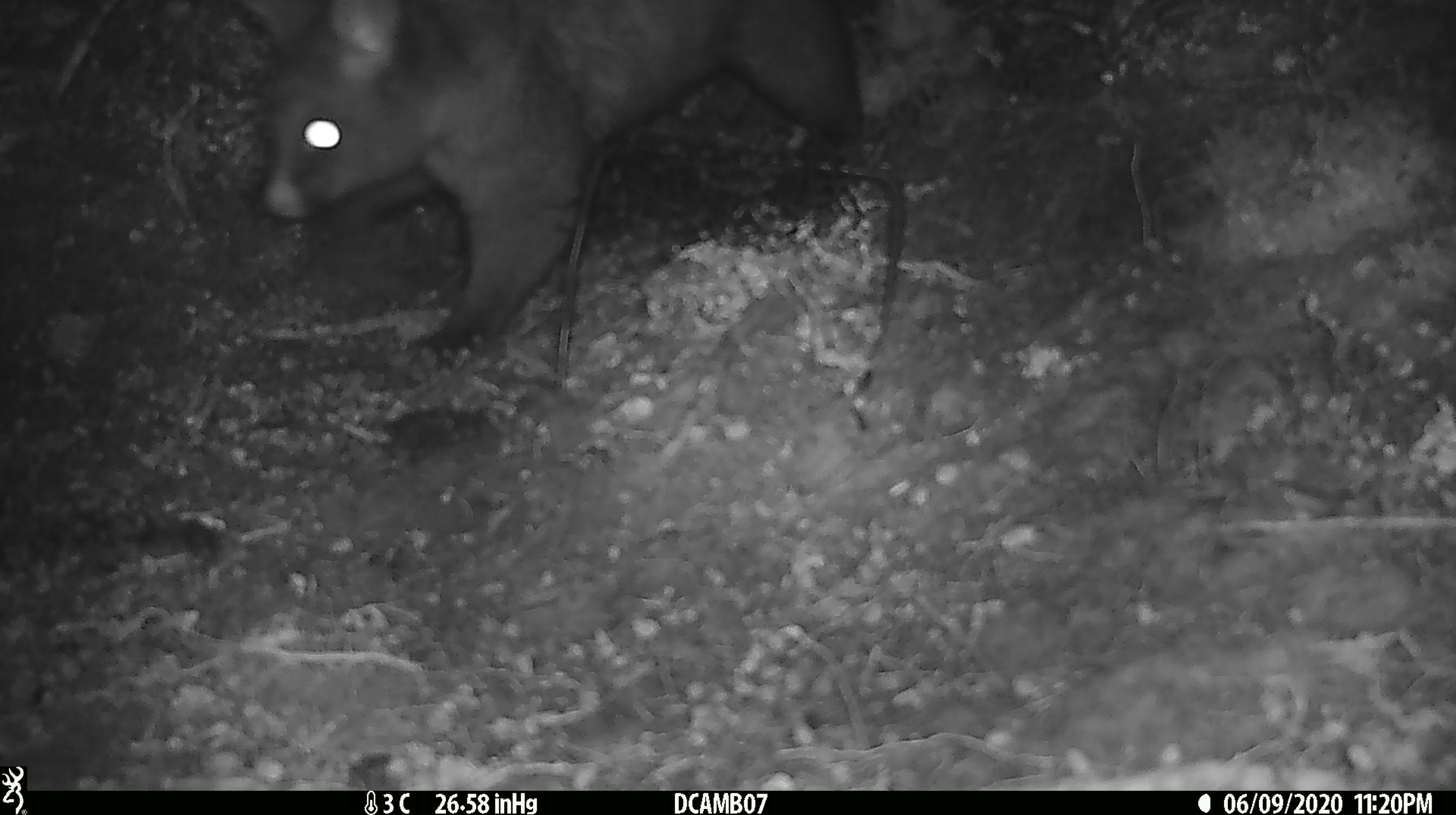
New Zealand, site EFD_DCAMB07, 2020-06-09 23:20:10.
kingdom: Animalia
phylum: Chordata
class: Mammalia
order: Diprotodontia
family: Phalangeridae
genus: Trichosurus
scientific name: Trichosurus vulpecula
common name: common brushtail possum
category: possum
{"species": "possum (common brushtail possum) (Trichosurus vulpecula)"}